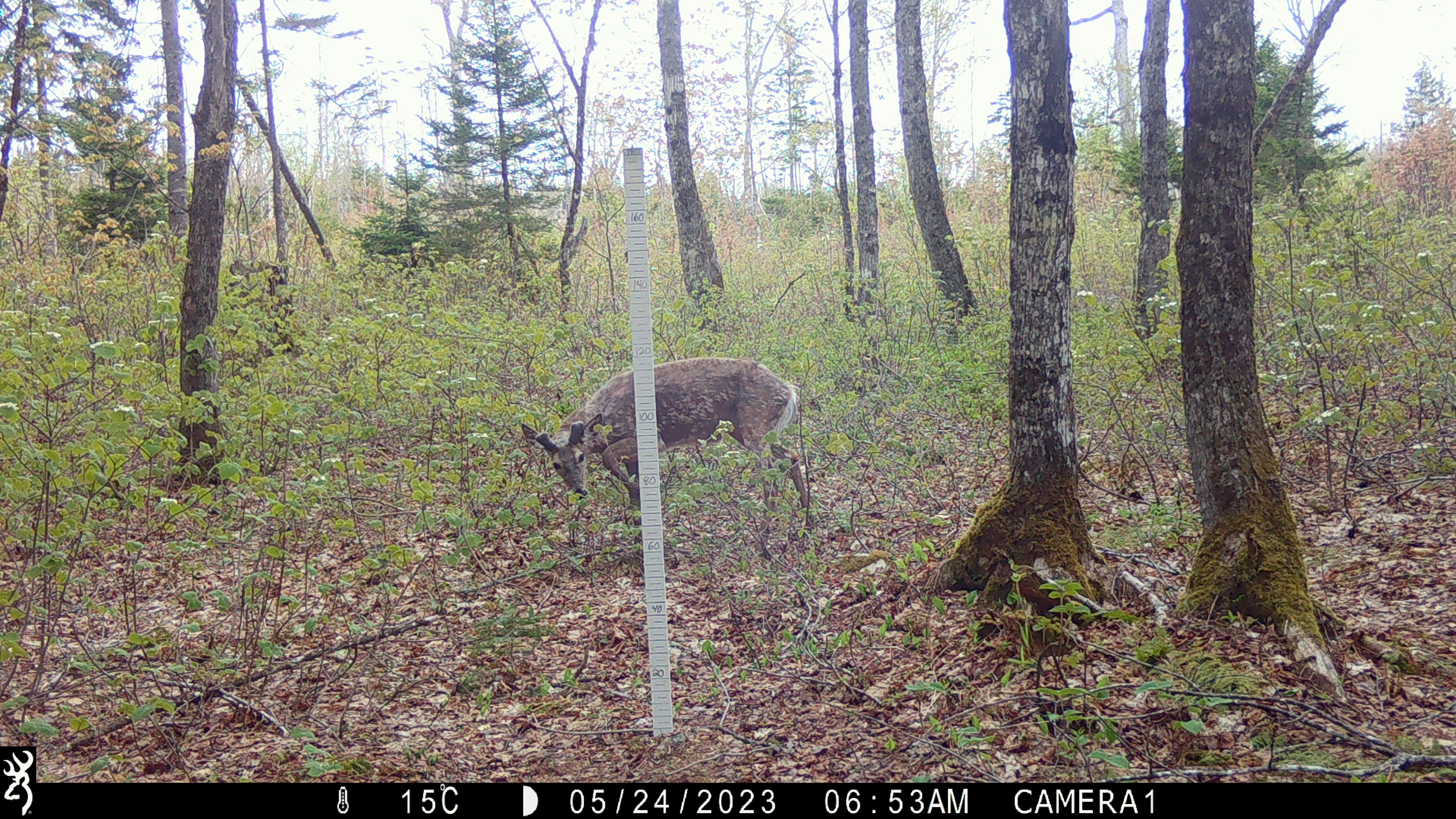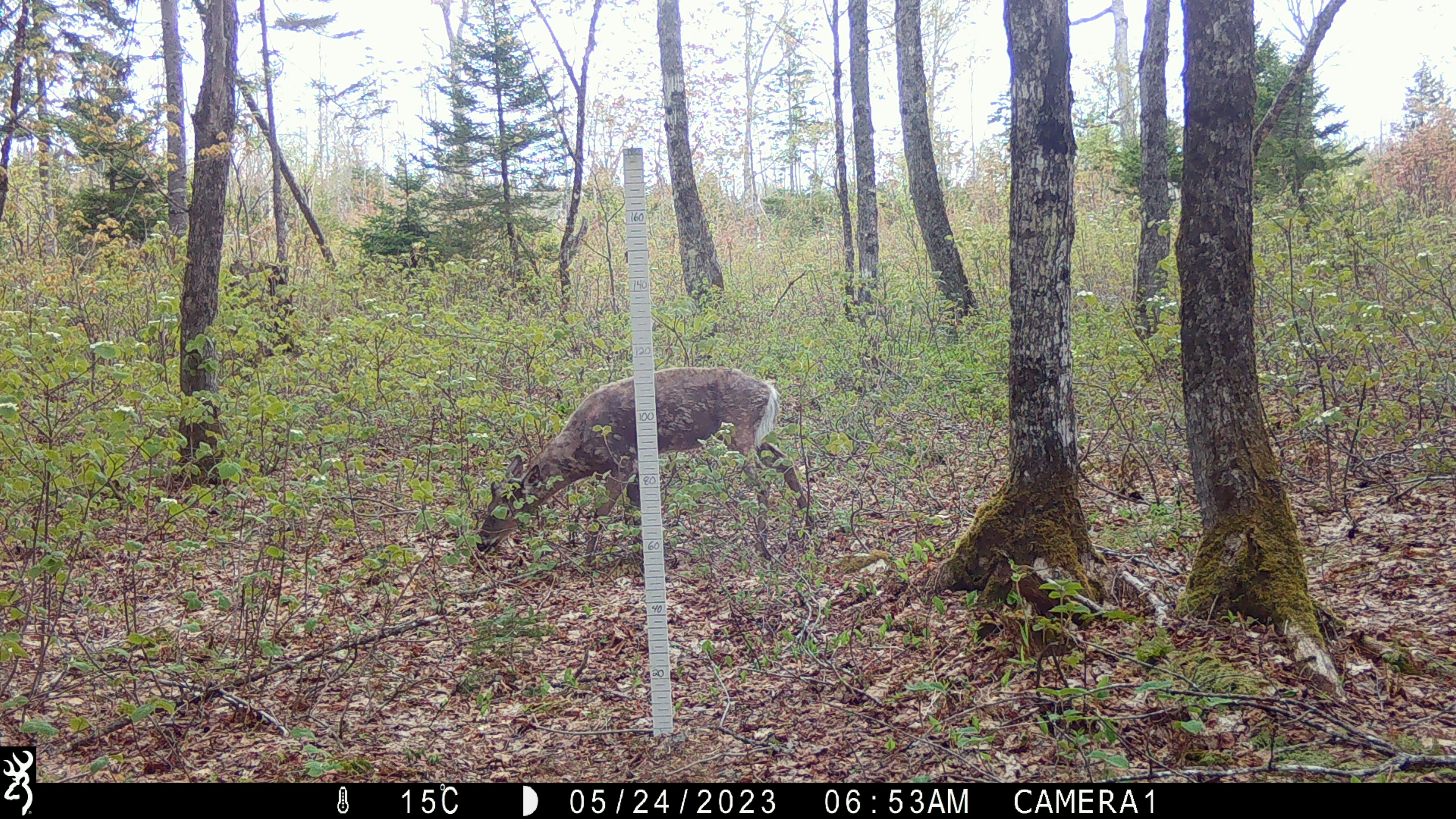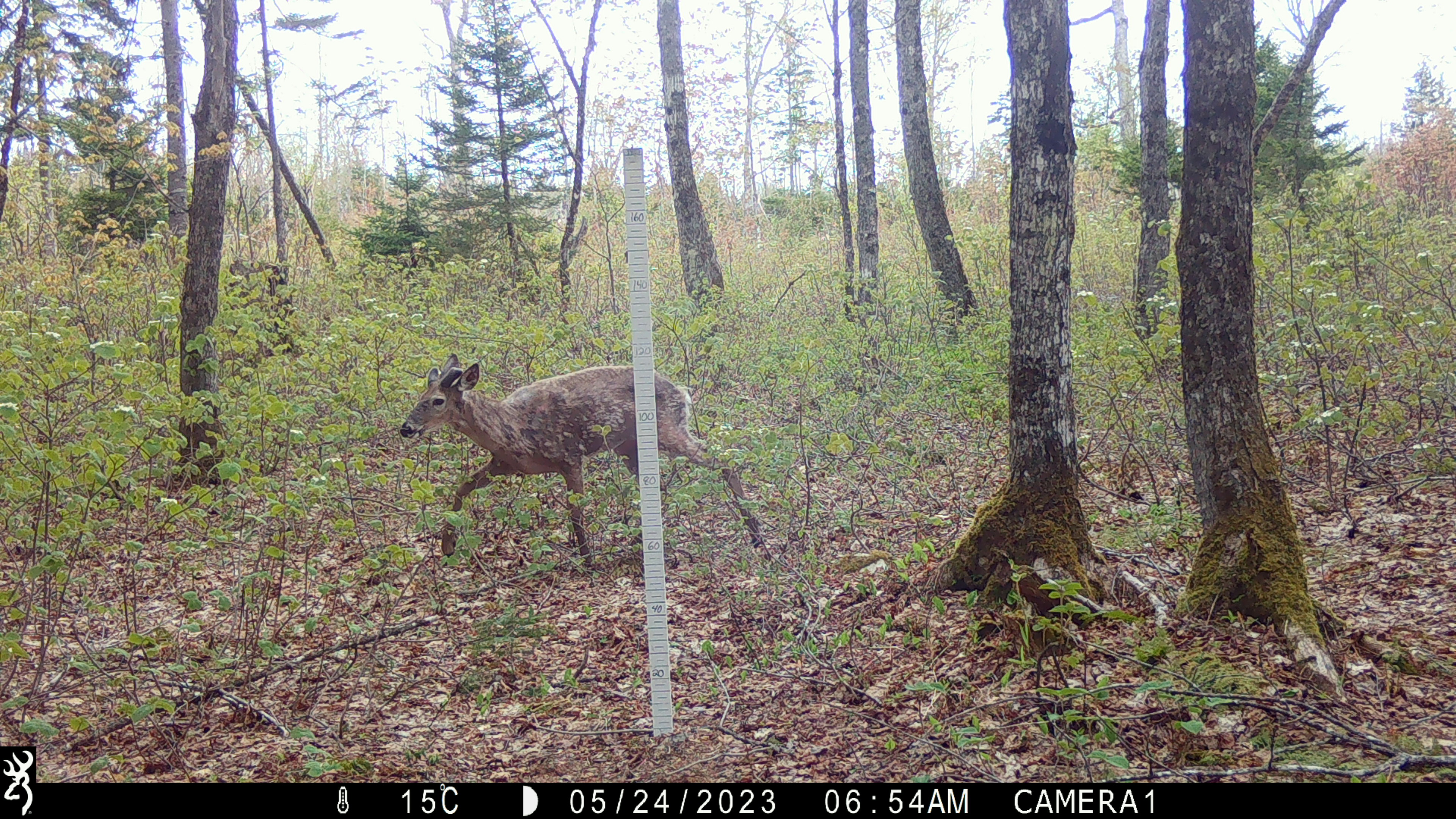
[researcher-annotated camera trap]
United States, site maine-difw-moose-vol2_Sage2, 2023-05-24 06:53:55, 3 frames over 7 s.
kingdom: Animalia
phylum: Chordata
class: Mammalia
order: Artiodactyla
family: Cervidae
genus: Odocoileus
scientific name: Odocoileus virginianus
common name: white-tailed deer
White-tailed deer (Odocoileus virginianus).